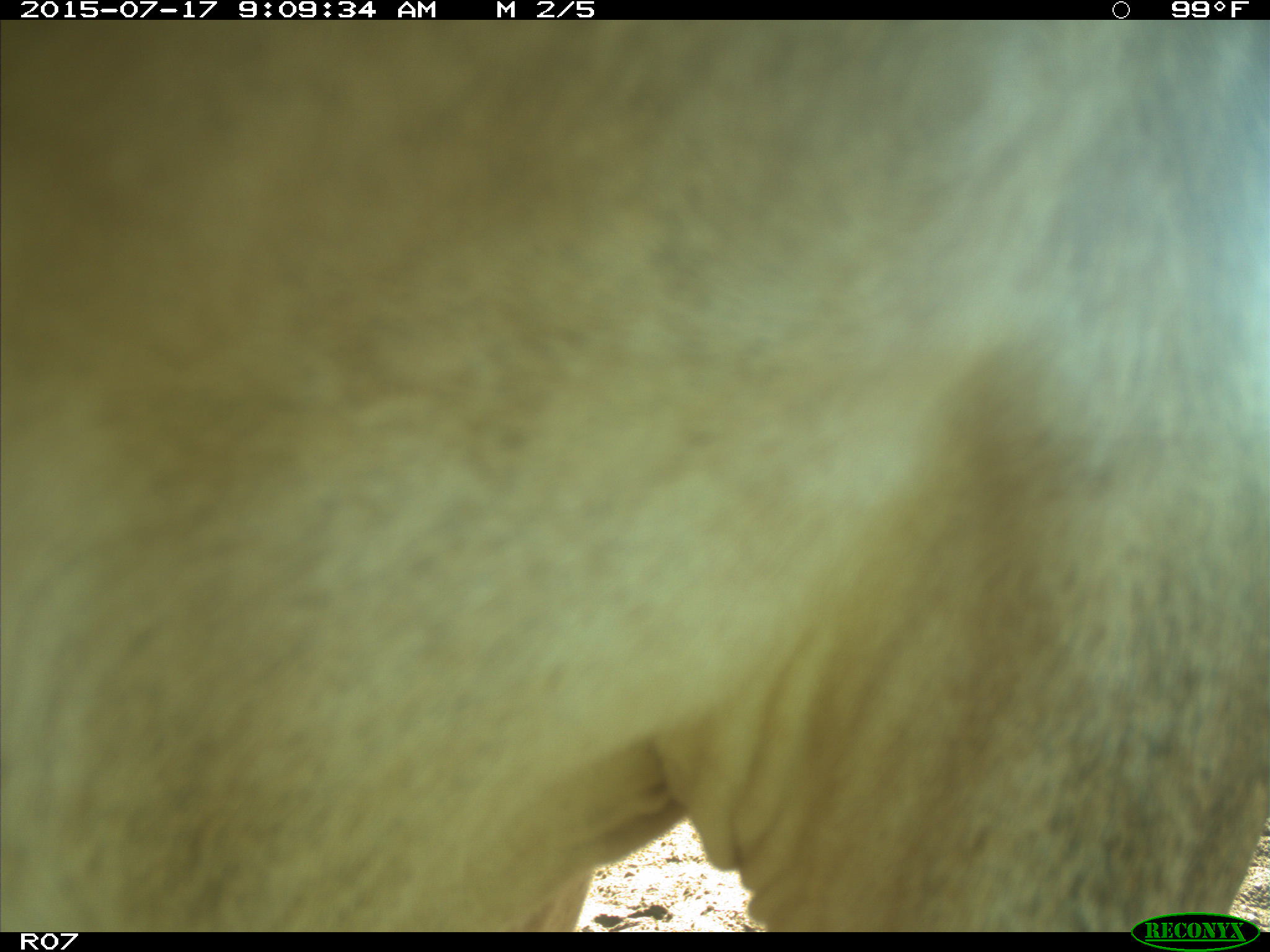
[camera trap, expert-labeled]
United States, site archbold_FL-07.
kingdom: Animalia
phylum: Chordata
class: Mammalia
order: Artiodactyla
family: Bovidae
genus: Bos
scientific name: Bos taurus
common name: domestic cow